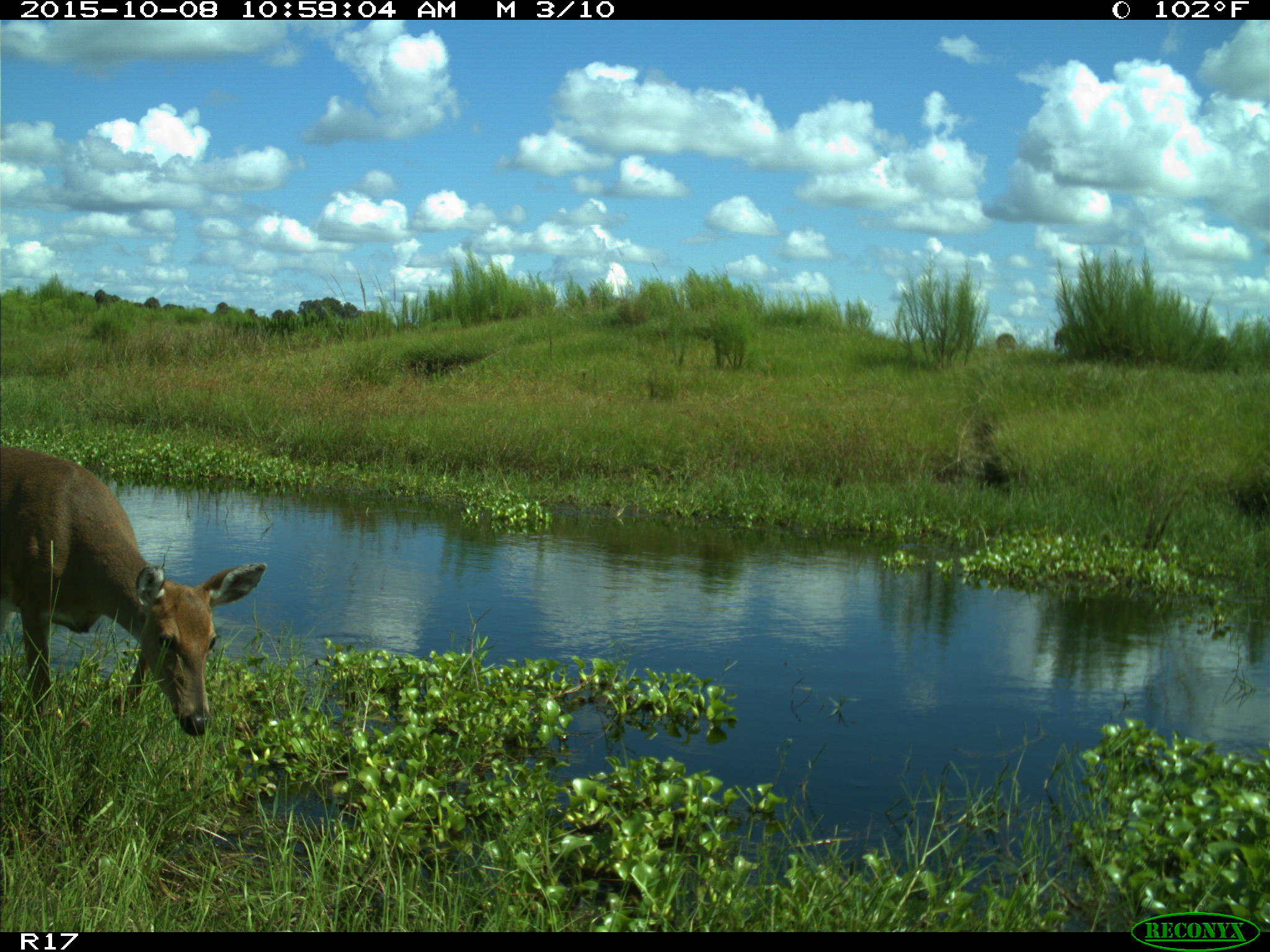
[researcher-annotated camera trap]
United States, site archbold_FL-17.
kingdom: Animalia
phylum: Chordata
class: Mammalia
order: Artiodactyla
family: Cervidae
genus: Odocoileus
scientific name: Odocoileus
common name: deer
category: unidentified deer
Unidentified deer (deer) (Odocoileus).